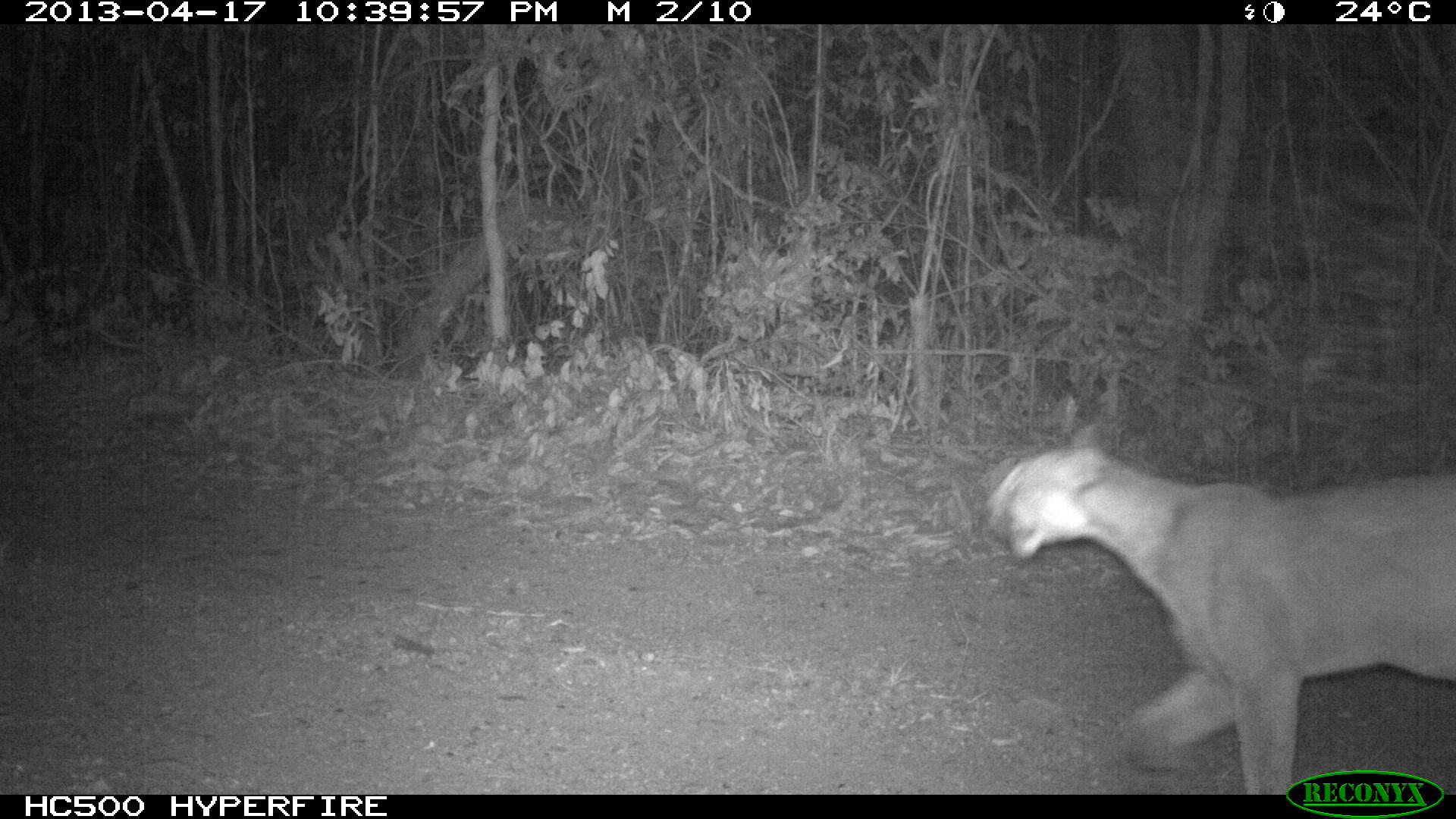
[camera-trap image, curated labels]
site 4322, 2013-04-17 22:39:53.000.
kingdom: Animalia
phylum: Chordata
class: Mammalia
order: Carnivora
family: Felidae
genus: Puma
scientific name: Puma concolor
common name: mountain lion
Puma concolor (mountain lion), count 1, sex male.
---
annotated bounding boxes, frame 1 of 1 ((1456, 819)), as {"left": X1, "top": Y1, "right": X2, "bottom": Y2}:
puma concolor: {"left": 975, "top": 413, "right": 1456, "bottom": 793}